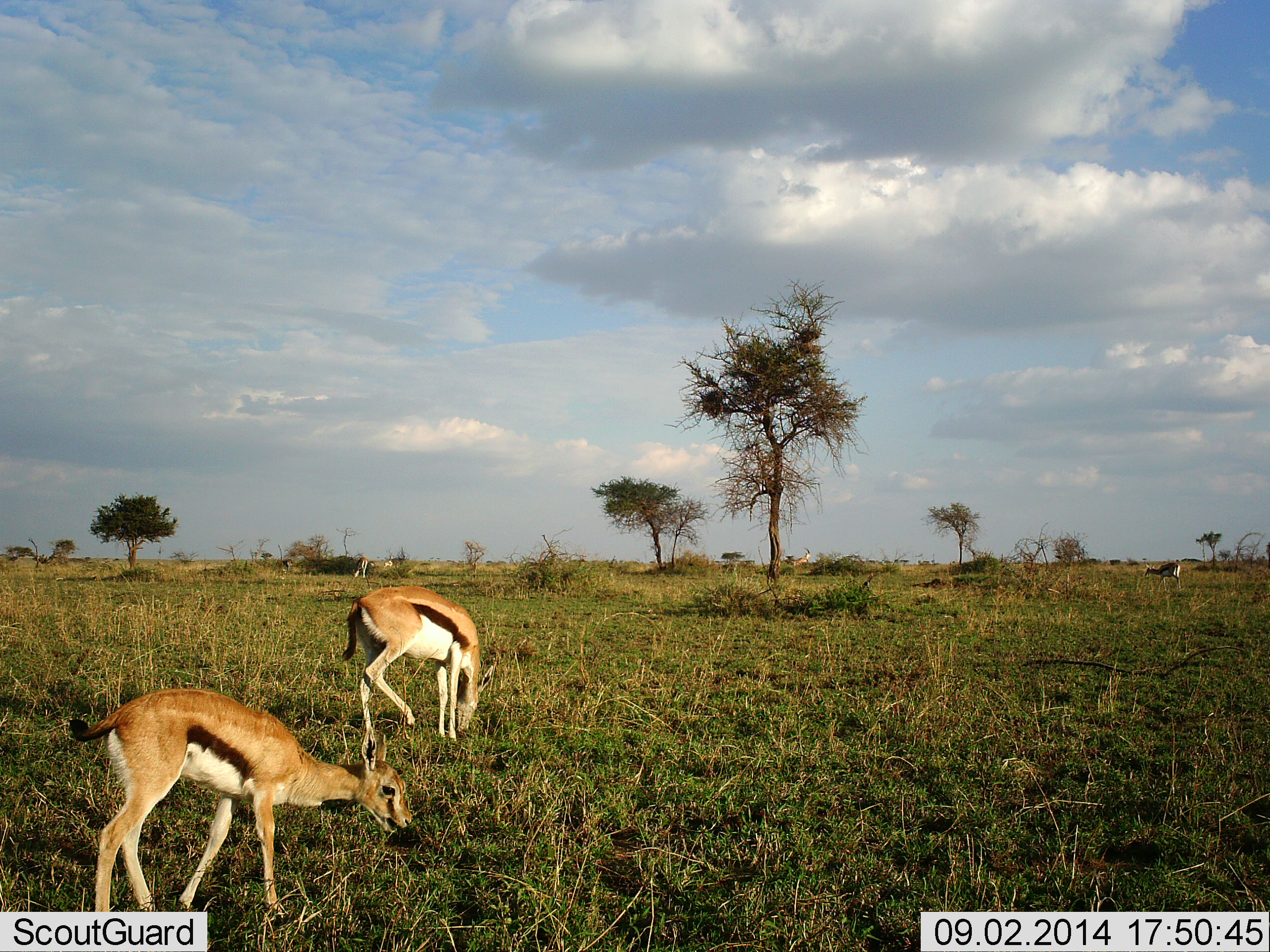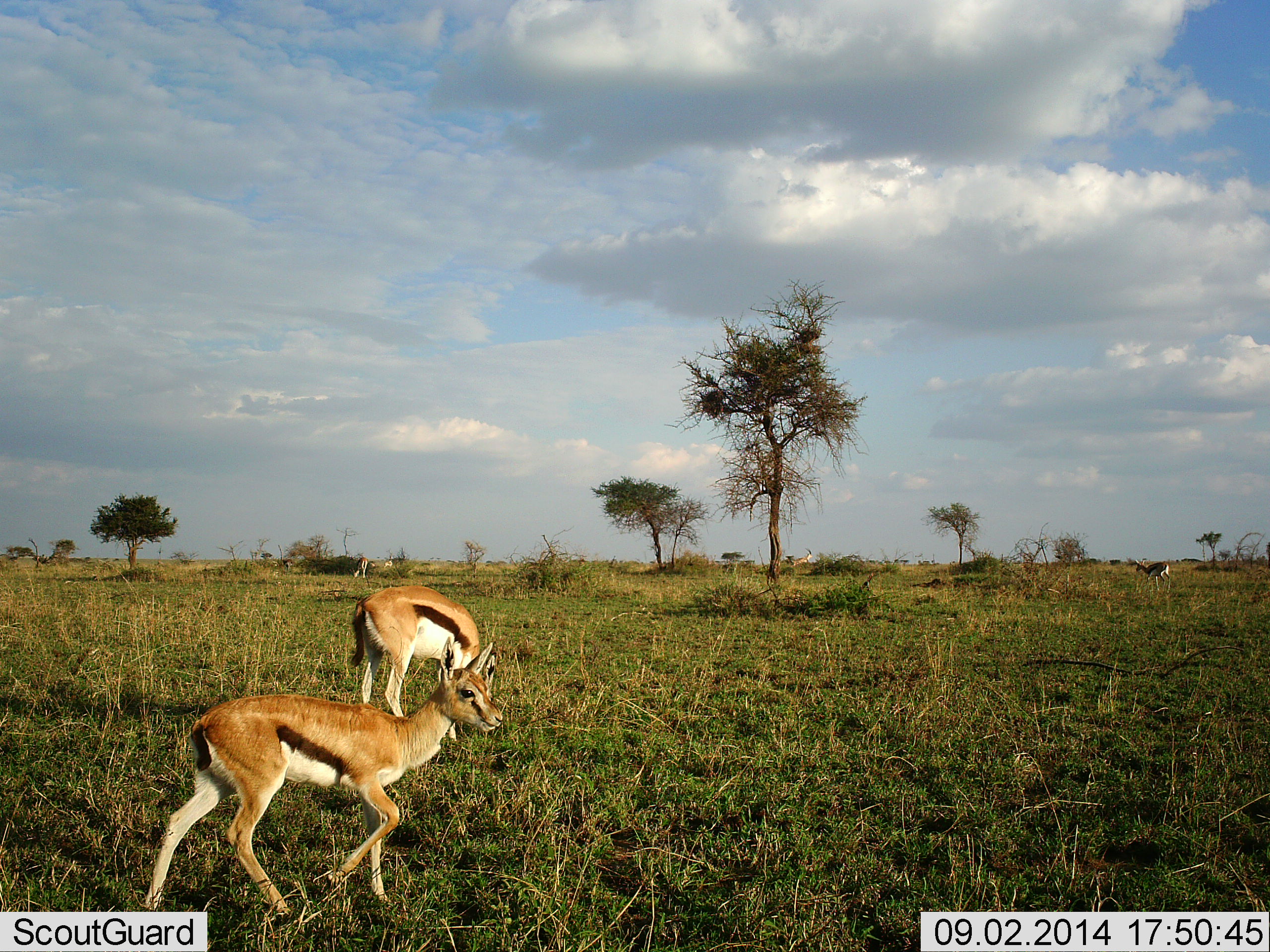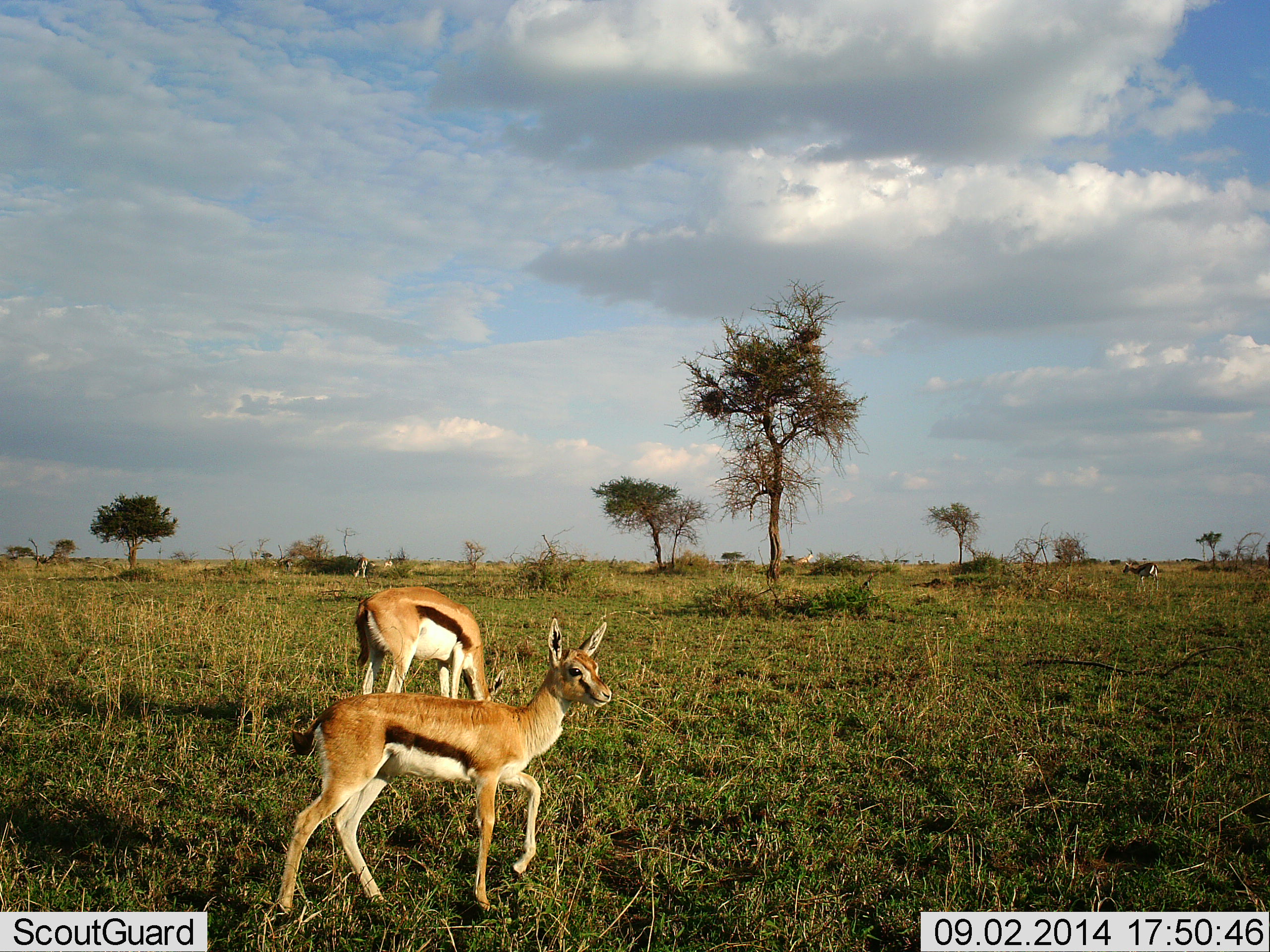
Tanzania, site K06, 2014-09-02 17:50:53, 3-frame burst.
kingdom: Animalia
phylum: Chordata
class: Mammalia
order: Artiodactyla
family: Bovidae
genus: Eudorcas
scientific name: Eudorcas thomsonii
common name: thomson's gazelle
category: gazellethomsons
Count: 3.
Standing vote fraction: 30%.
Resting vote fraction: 0%.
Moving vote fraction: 90%.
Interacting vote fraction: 0%.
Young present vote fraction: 20%.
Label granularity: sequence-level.